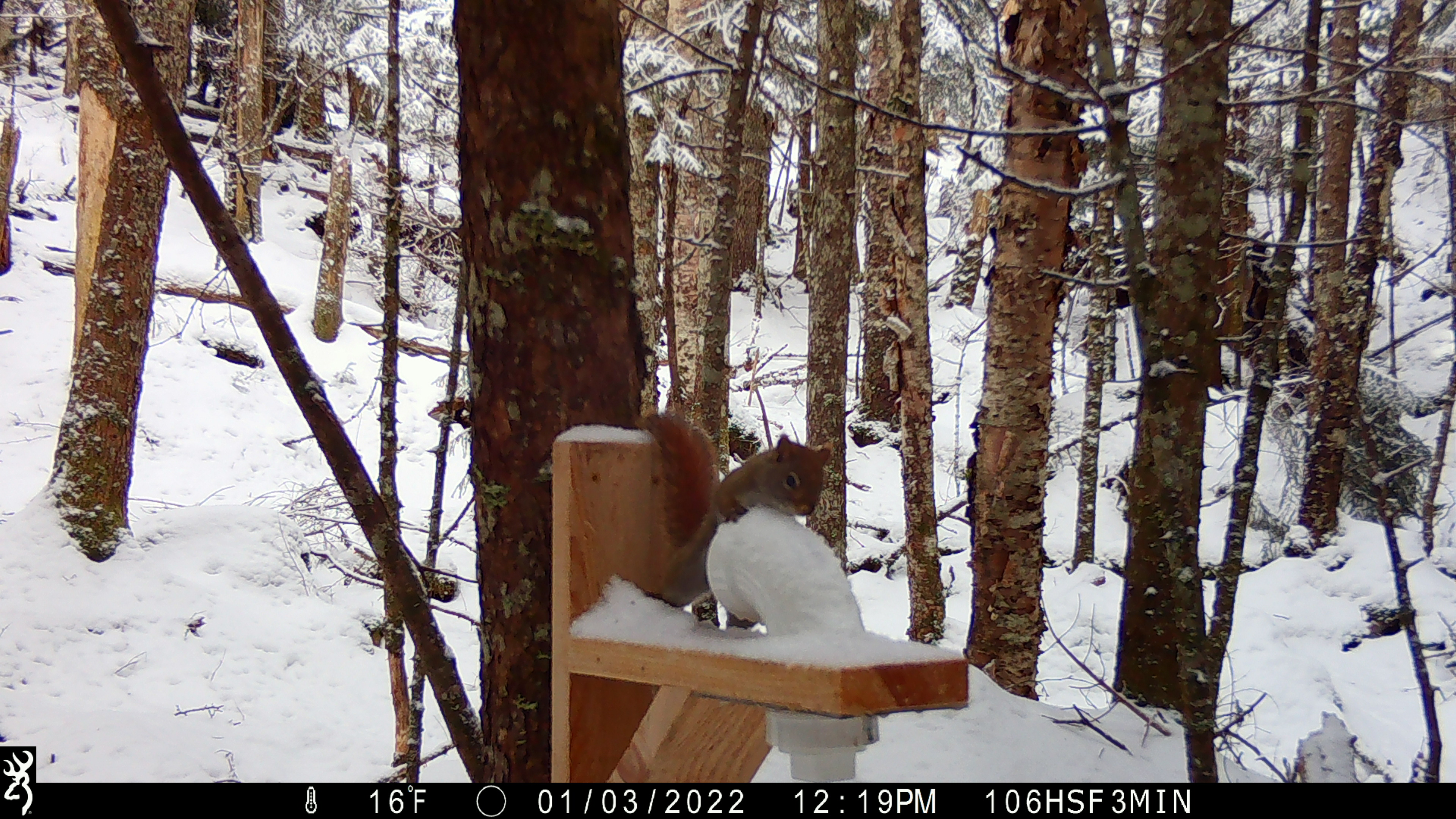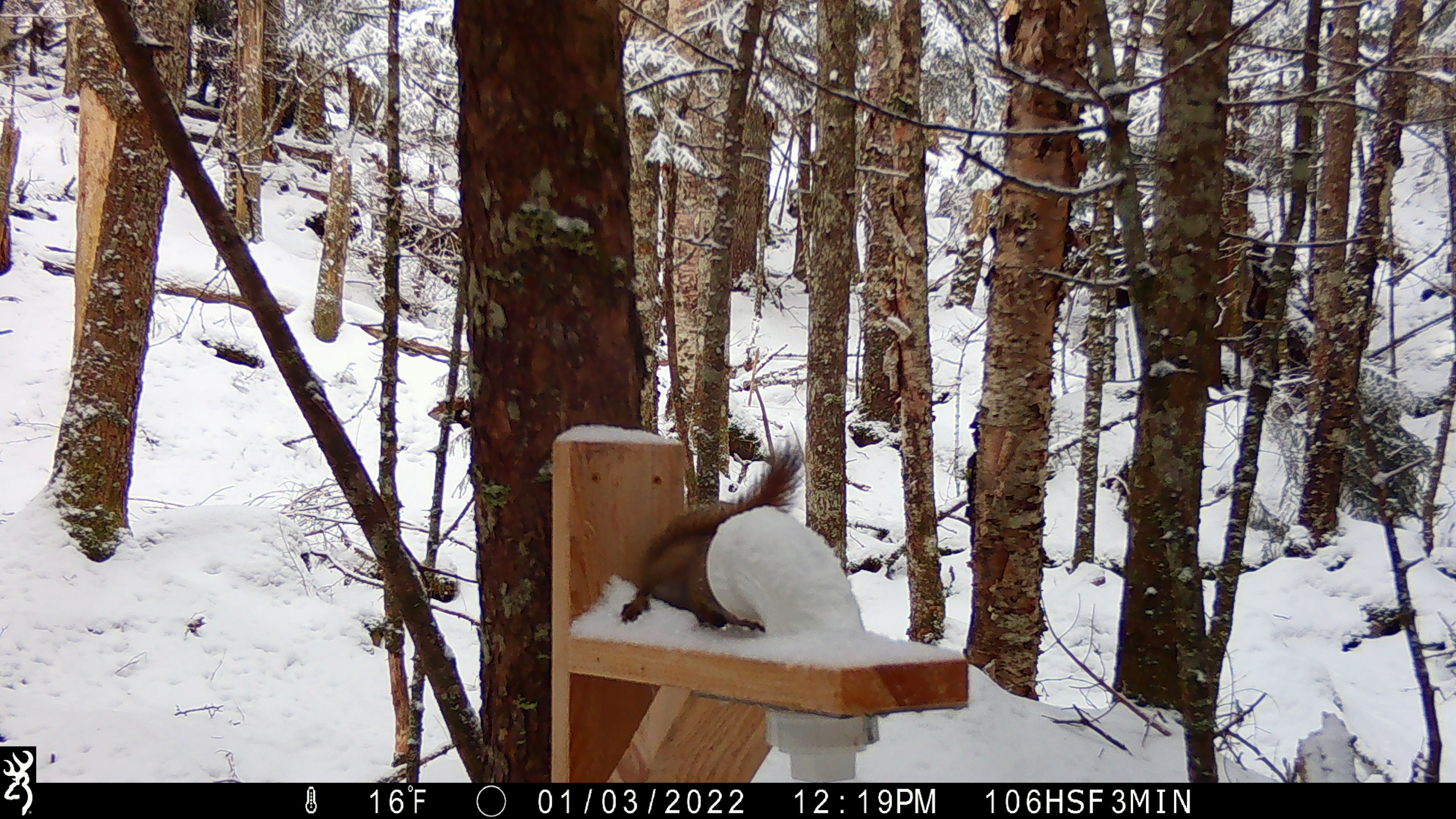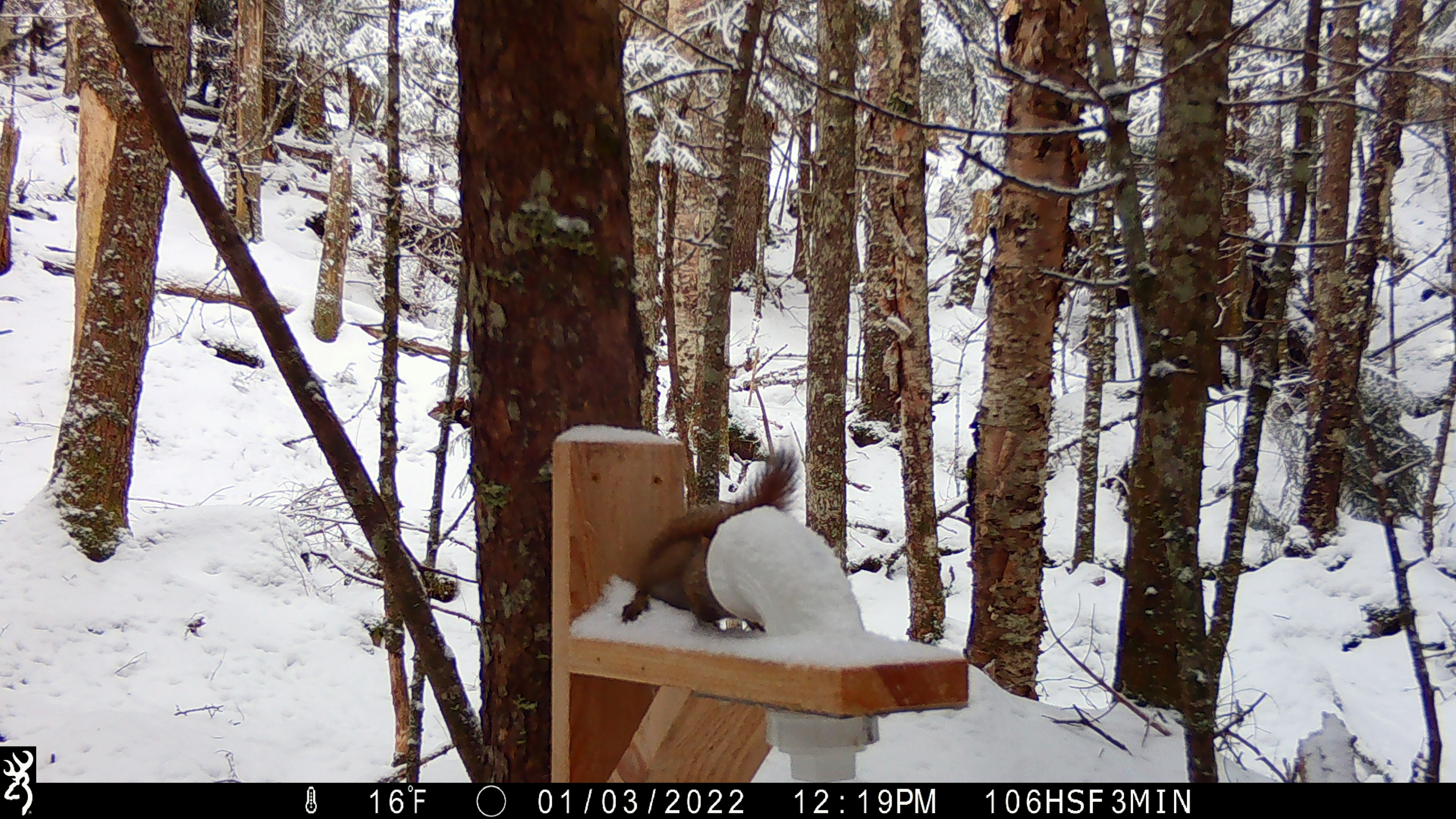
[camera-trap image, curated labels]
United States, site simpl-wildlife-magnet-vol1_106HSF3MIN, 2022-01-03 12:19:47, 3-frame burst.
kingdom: Animalia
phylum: Chordata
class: Mammalia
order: Rodentia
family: Sciuridae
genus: Tamiasciurus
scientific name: Tamiasciurus hudsonicus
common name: red squirrel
Red squirrel (Tamiasciurus hudsonicus).